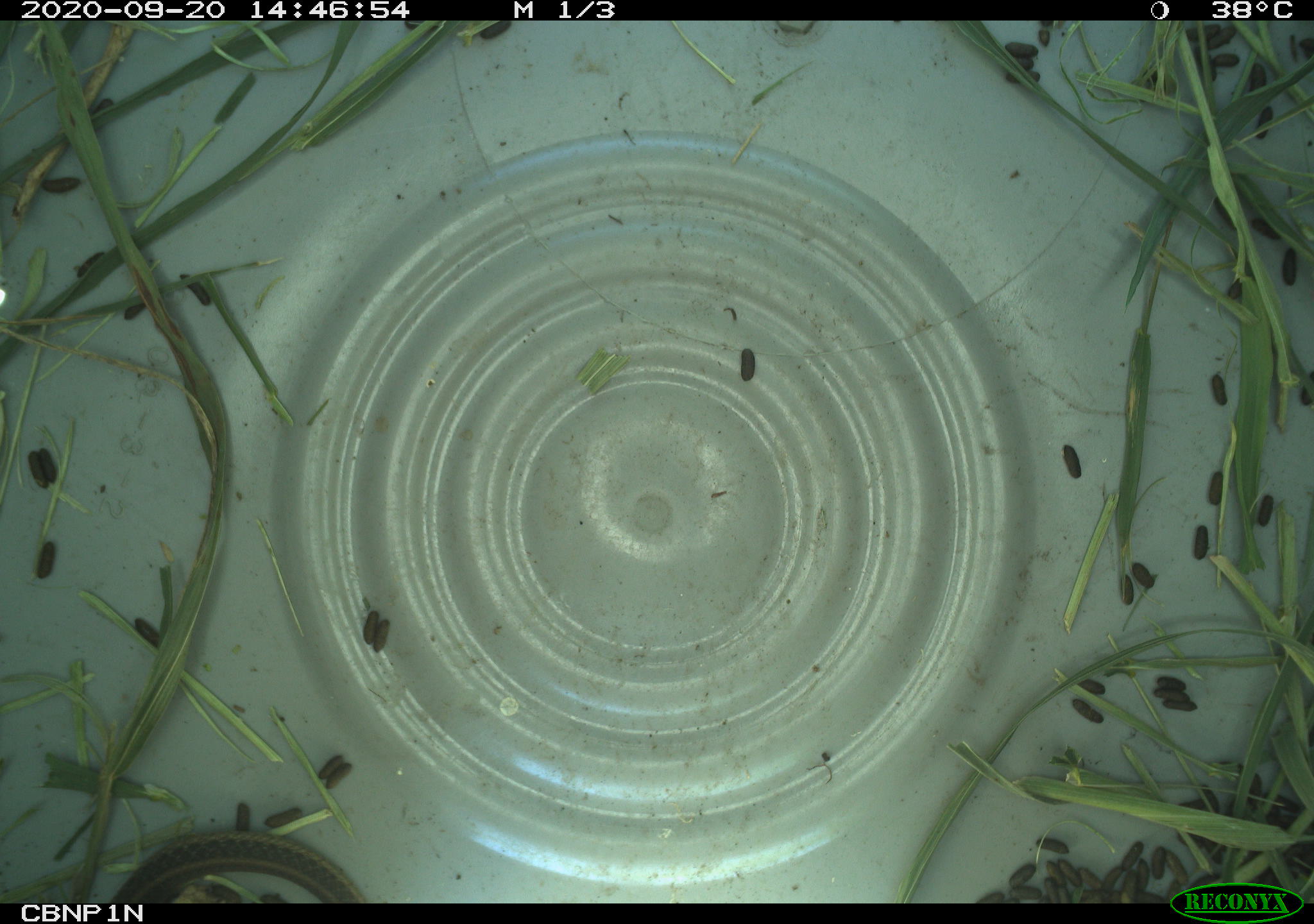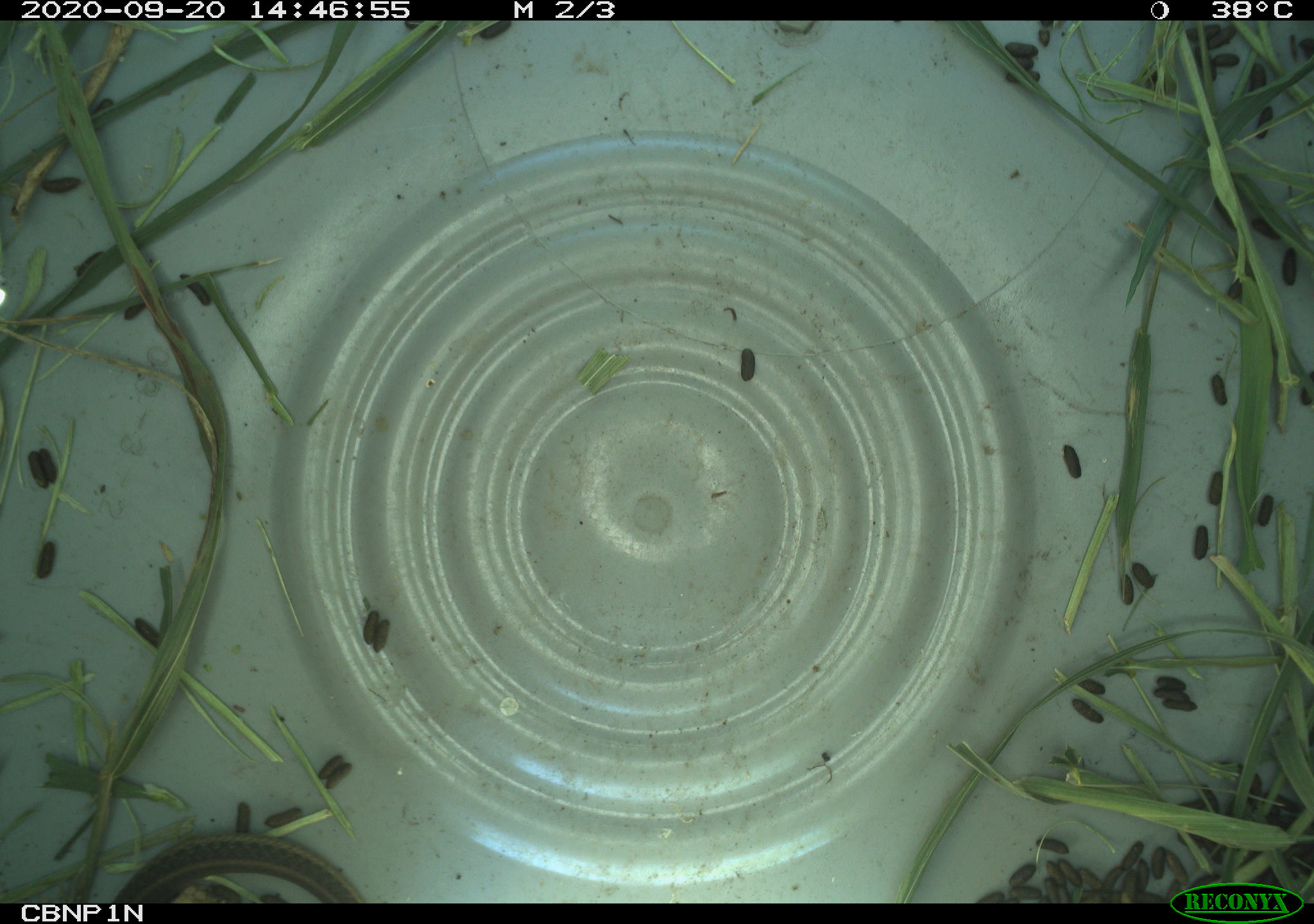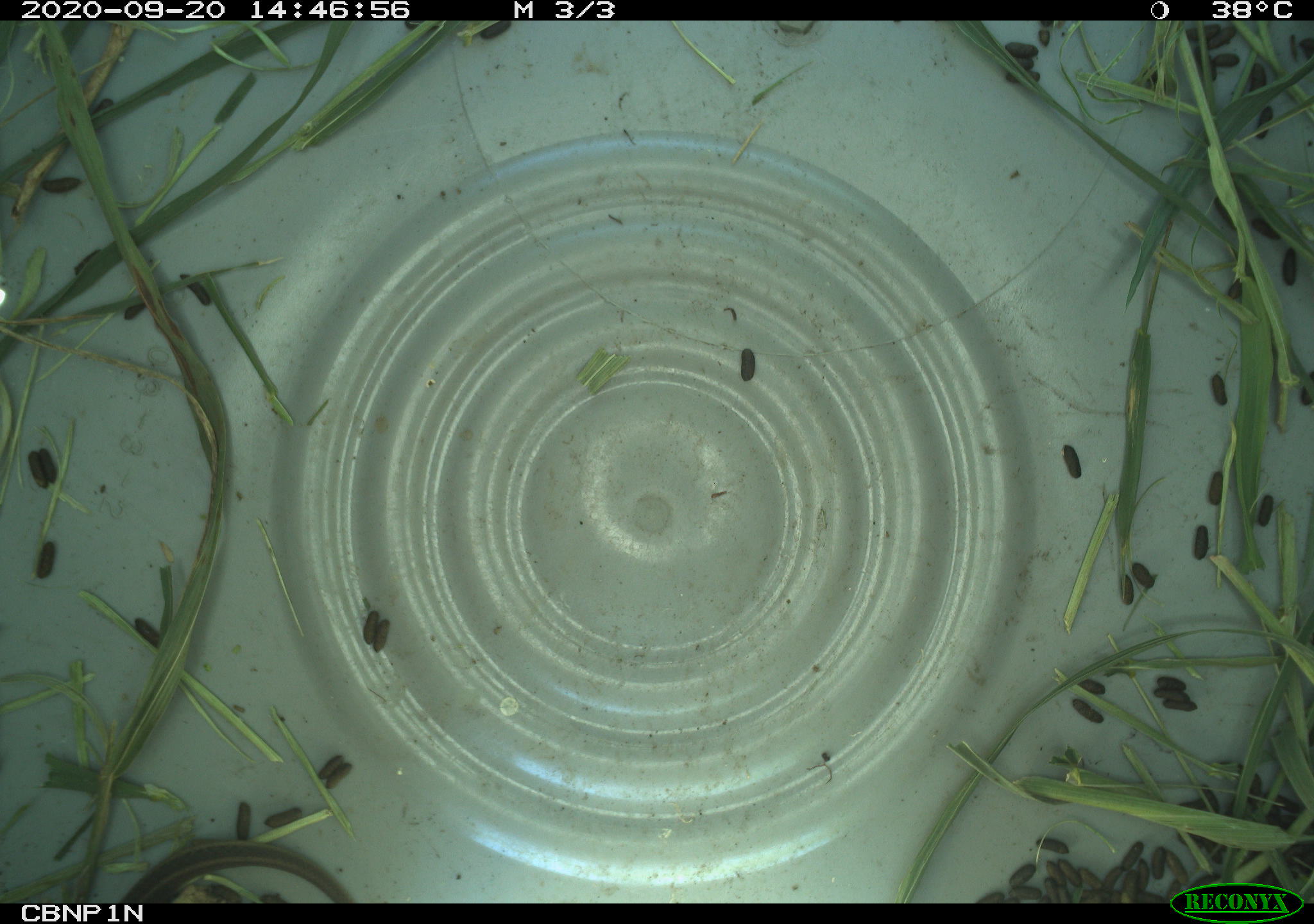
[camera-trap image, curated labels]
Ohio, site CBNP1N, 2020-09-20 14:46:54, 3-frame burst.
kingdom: Animalia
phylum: Chordata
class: Reptilia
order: Squamata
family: Colubridae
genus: Thamnophis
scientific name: Thamnophis sirtalis sirtalis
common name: eastern gartersnake